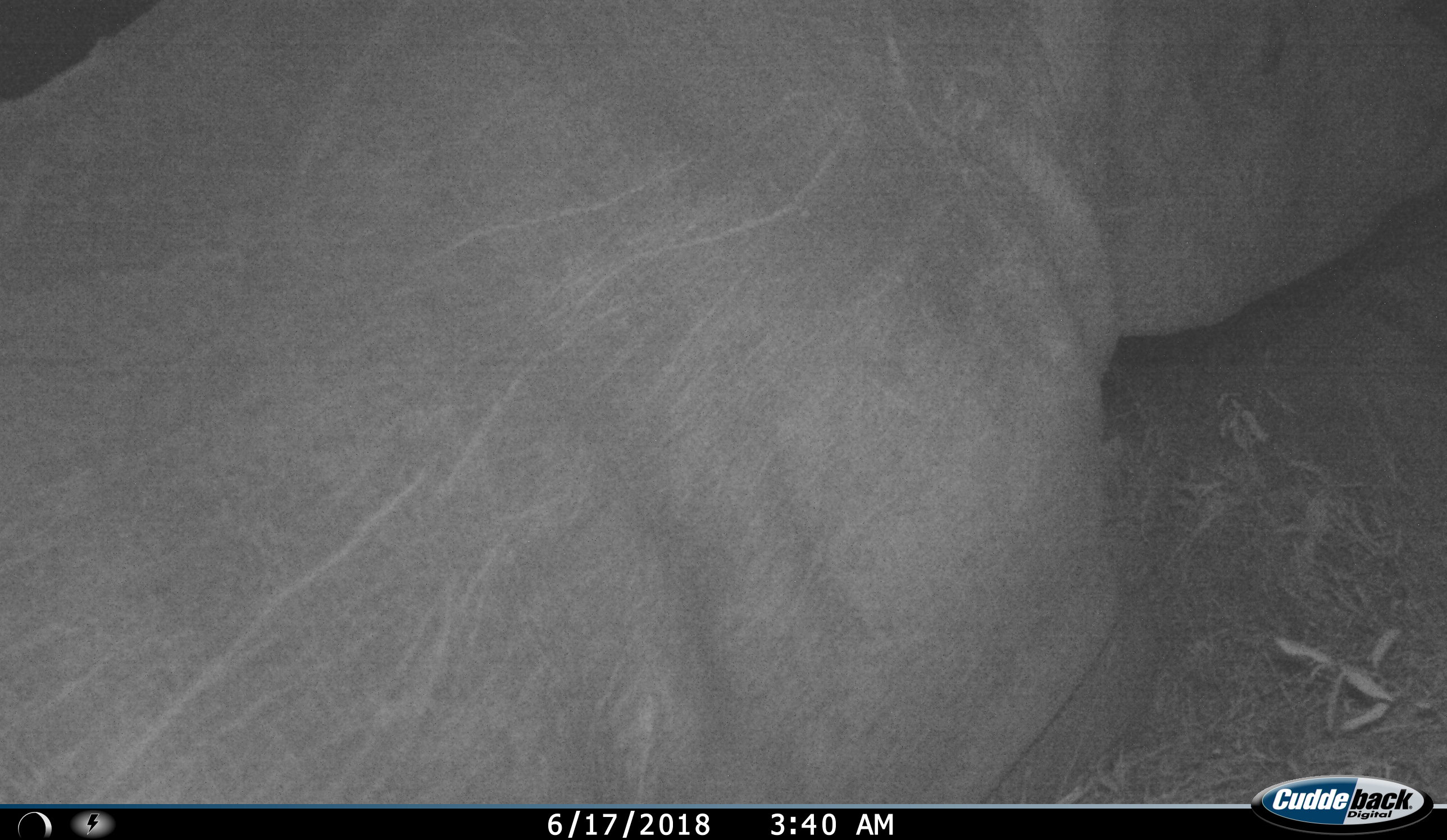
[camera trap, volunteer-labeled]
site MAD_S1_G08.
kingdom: Animalia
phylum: Chordata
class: Mammalia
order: Perissodactyla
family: Rhinocerotidae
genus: Ceratotherium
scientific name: Ceratotherium simum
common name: white rhinoceros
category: rhinoceroswhite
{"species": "rhinoceroswhite (white rhinoceros) (Ceratotherium simum)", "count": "1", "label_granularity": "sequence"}